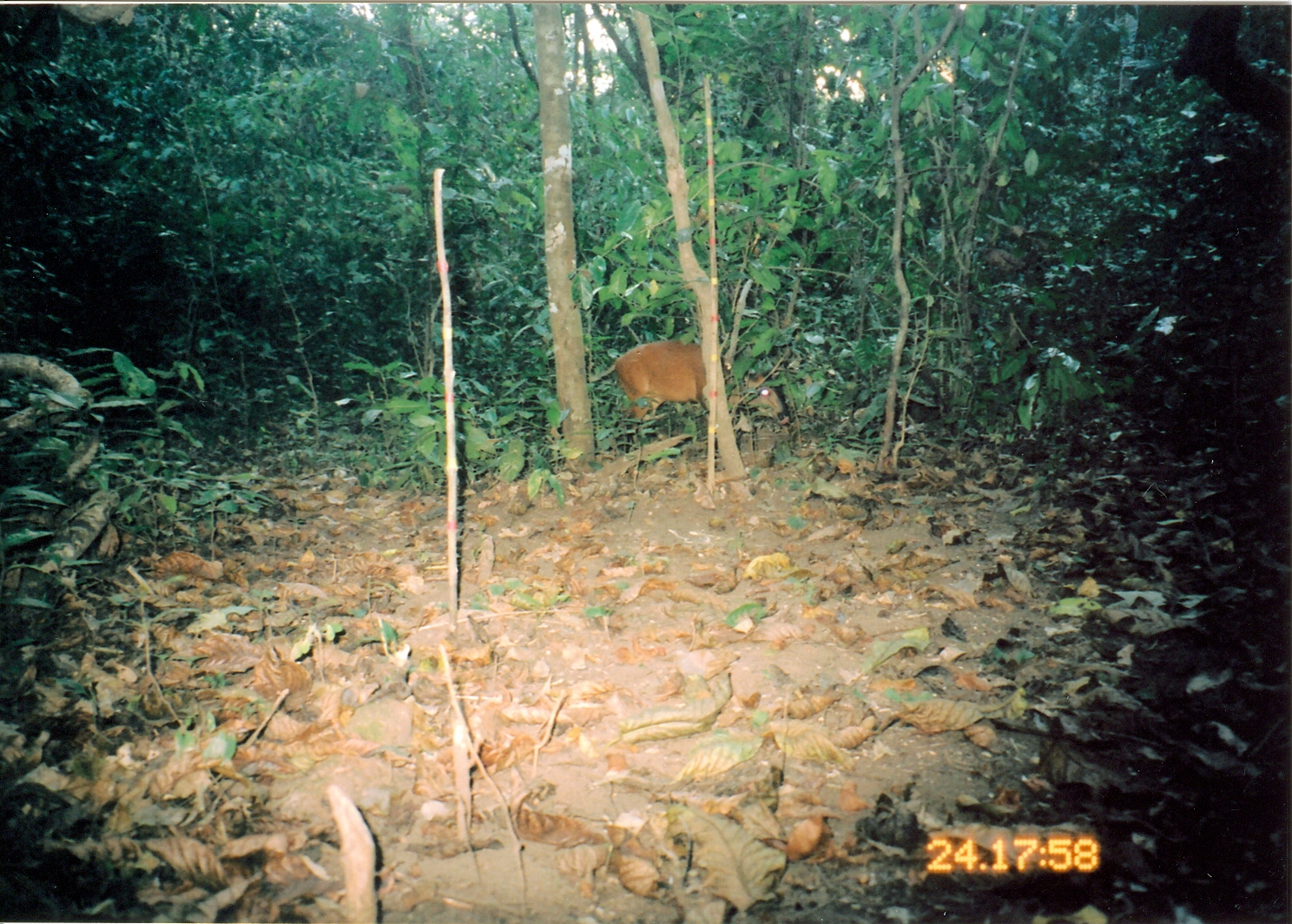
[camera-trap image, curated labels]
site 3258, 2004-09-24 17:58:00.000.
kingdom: Animalia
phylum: Chordata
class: Mammalia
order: Artiodactyla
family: Bovidae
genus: Cephalophus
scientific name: Cephalophus harveyi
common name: harvey's duiker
Cephalophus harveyi (harvey's duiker), count 1.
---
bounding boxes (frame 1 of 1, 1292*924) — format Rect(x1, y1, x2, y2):
cephalophus harveyi: Rect(601, 339, 791, 450)